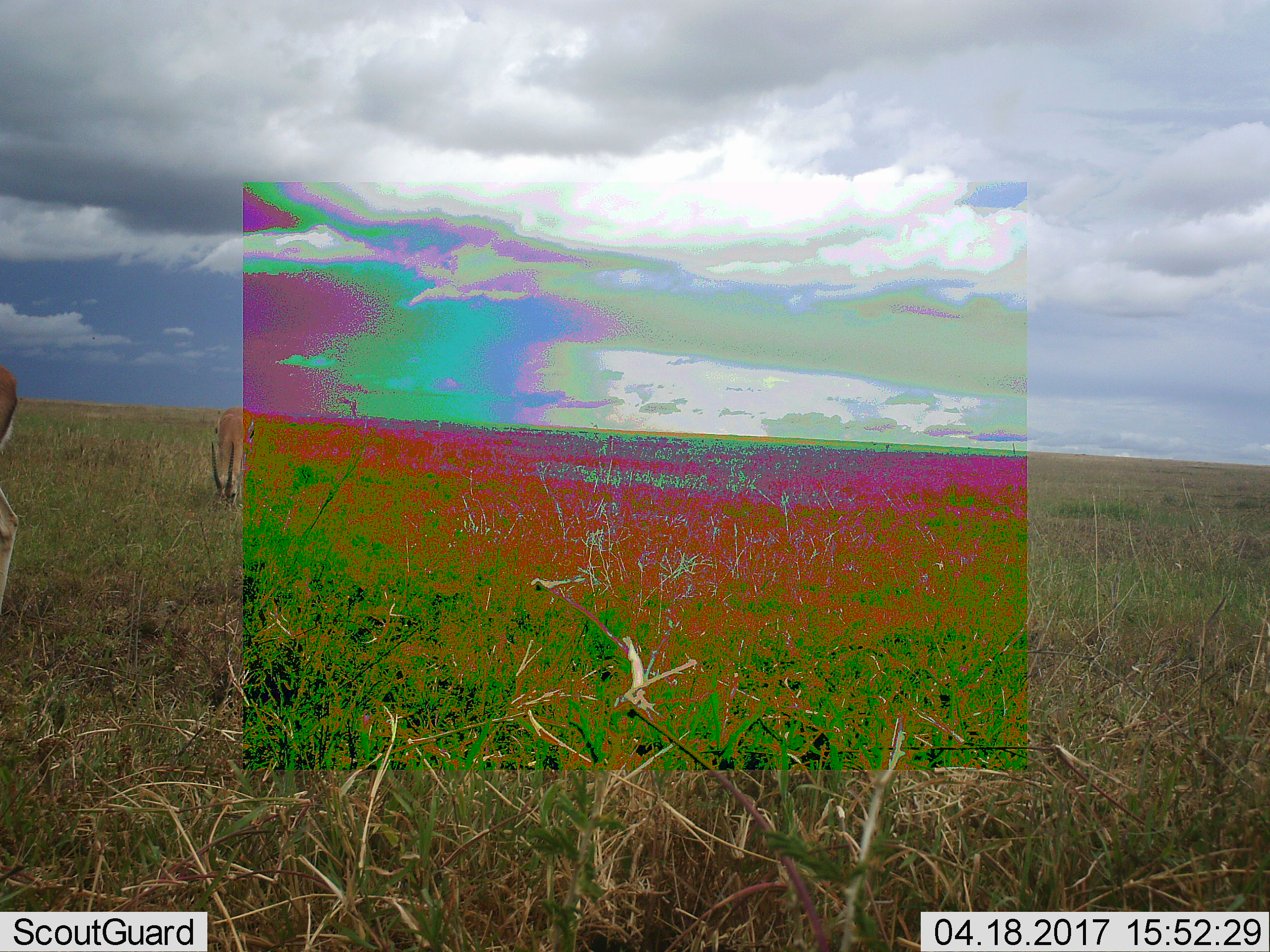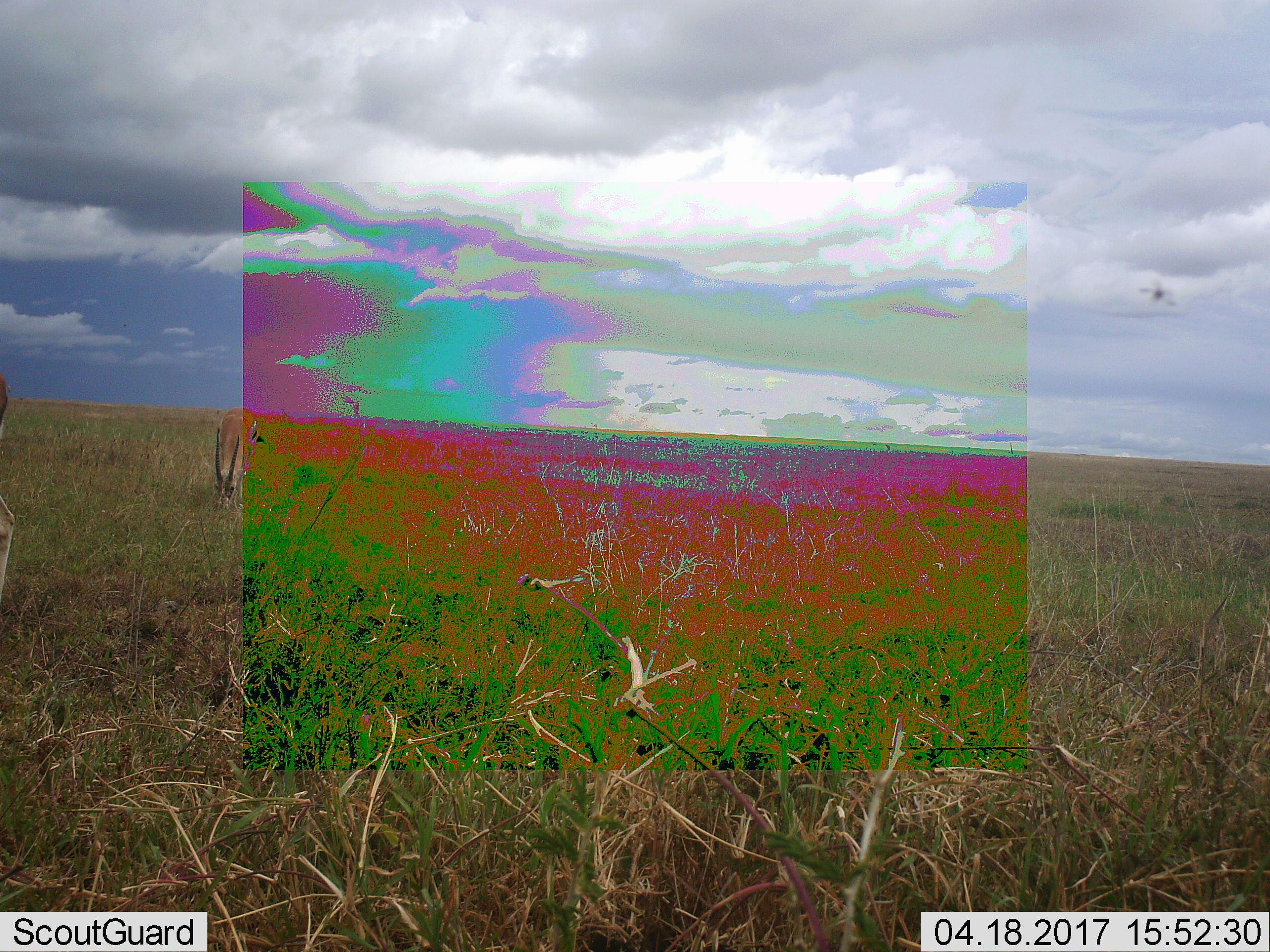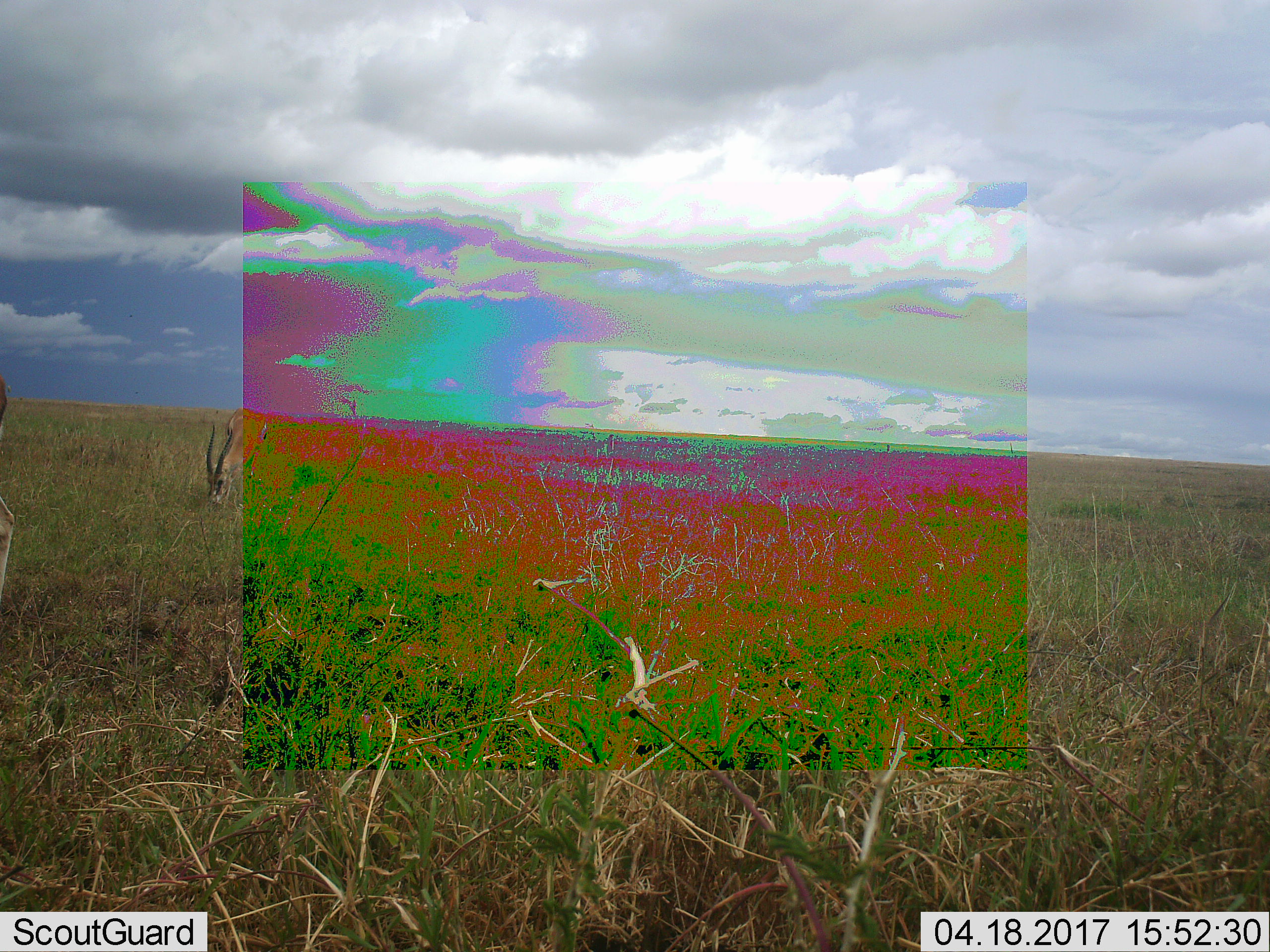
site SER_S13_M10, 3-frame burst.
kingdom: Animalia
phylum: Chordata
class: Mammalia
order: Artiodactyla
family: Bovidae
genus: Eudorcas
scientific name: Eudorcas thomsonii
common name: thomson's gazelle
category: gazellethomsons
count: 2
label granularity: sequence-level